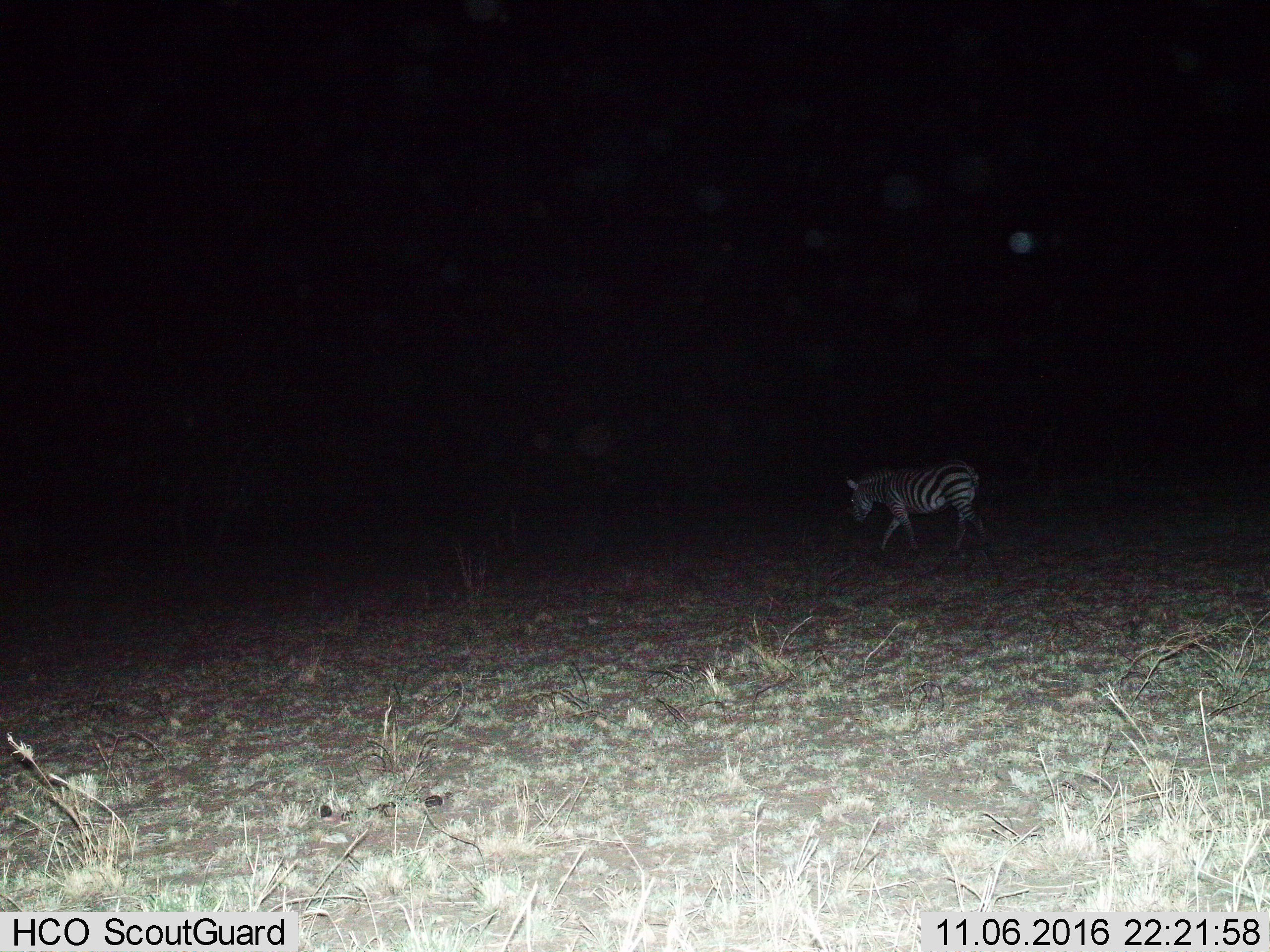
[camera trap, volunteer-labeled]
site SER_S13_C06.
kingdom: Animalia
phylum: Chordata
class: Mammalia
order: Perissodactyla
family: Equidae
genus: Equus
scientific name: Equus quagga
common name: plains zebra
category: zebraplains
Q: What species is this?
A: Zebraplains (plains zebra) (Equus quagga).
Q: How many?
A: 1.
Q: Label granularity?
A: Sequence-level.